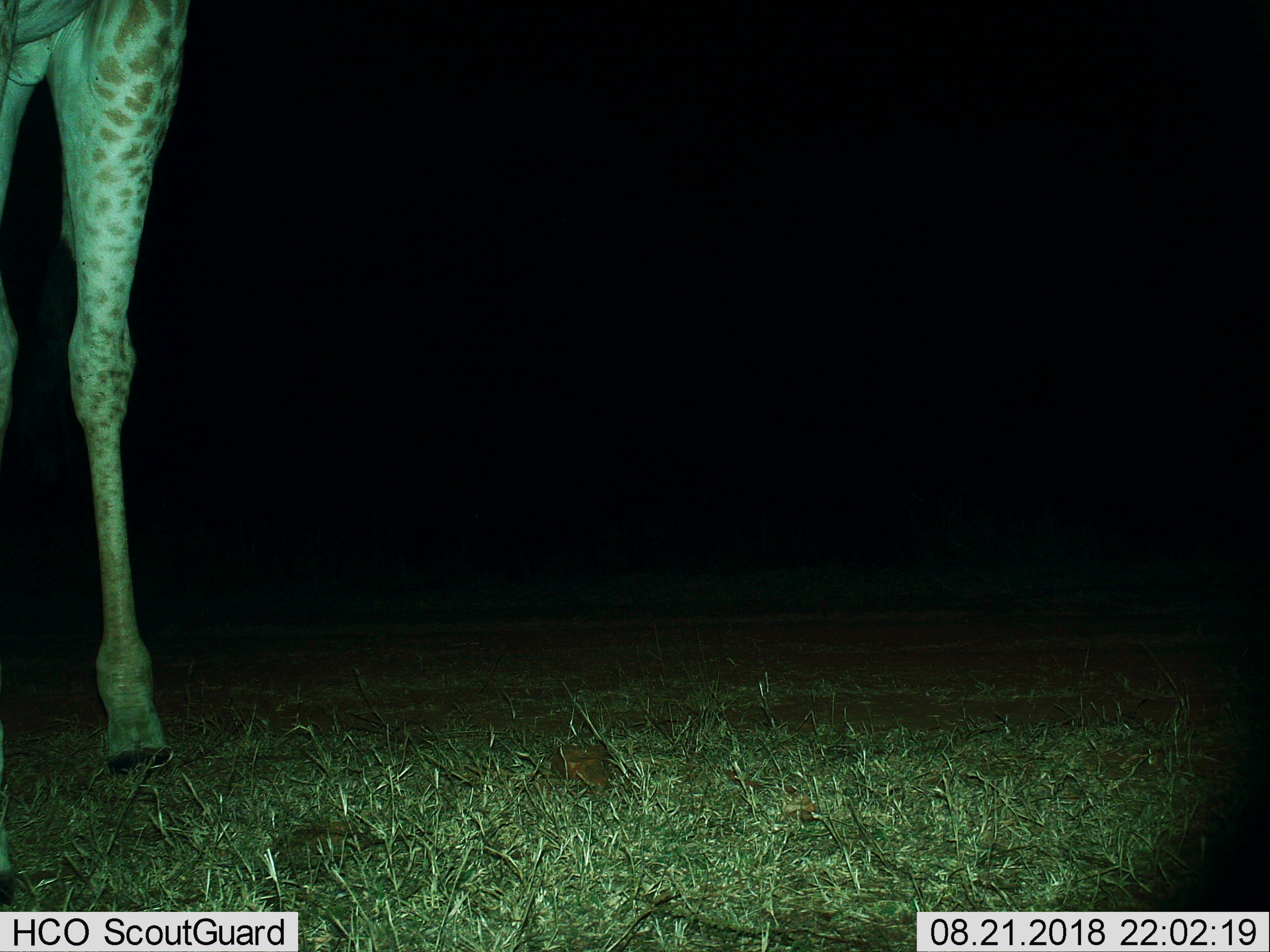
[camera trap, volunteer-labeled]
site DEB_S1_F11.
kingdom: Animalia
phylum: Chordata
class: Mammalia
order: Artiodactyla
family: Giraffidae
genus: Giraffa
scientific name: Giraffa camelopardalis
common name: giraffe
Giraffe (Giraffa camelopardalis), count 1. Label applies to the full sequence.